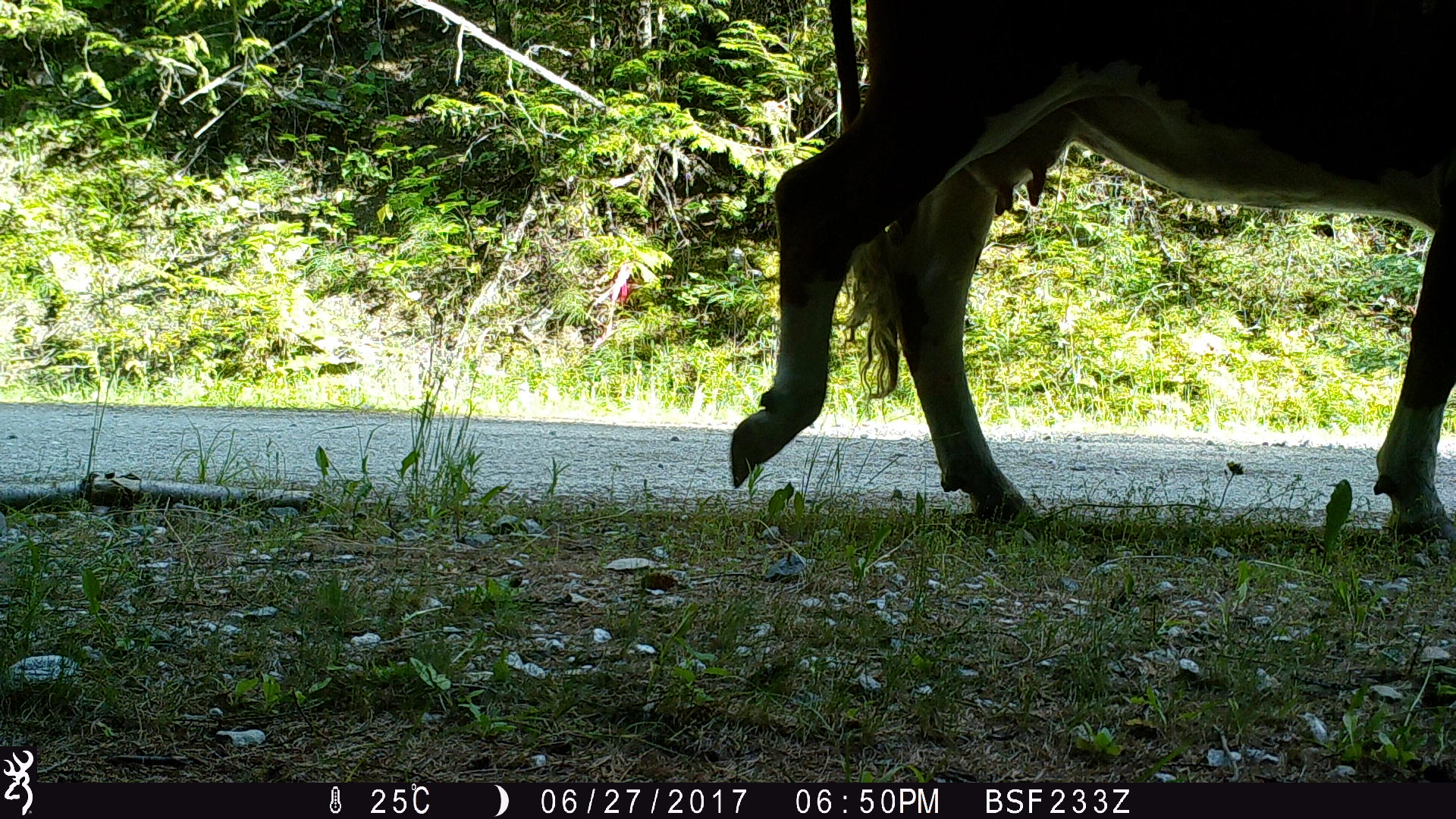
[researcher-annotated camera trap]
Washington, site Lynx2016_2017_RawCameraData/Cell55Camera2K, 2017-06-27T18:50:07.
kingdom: Animalia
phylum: Chordata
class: Mammalia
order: Artiodactyla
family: Bovidae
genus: Bos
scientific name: Bos taurus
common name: domestic cattle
Domestic cattle (Bos taurus). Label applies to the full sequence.